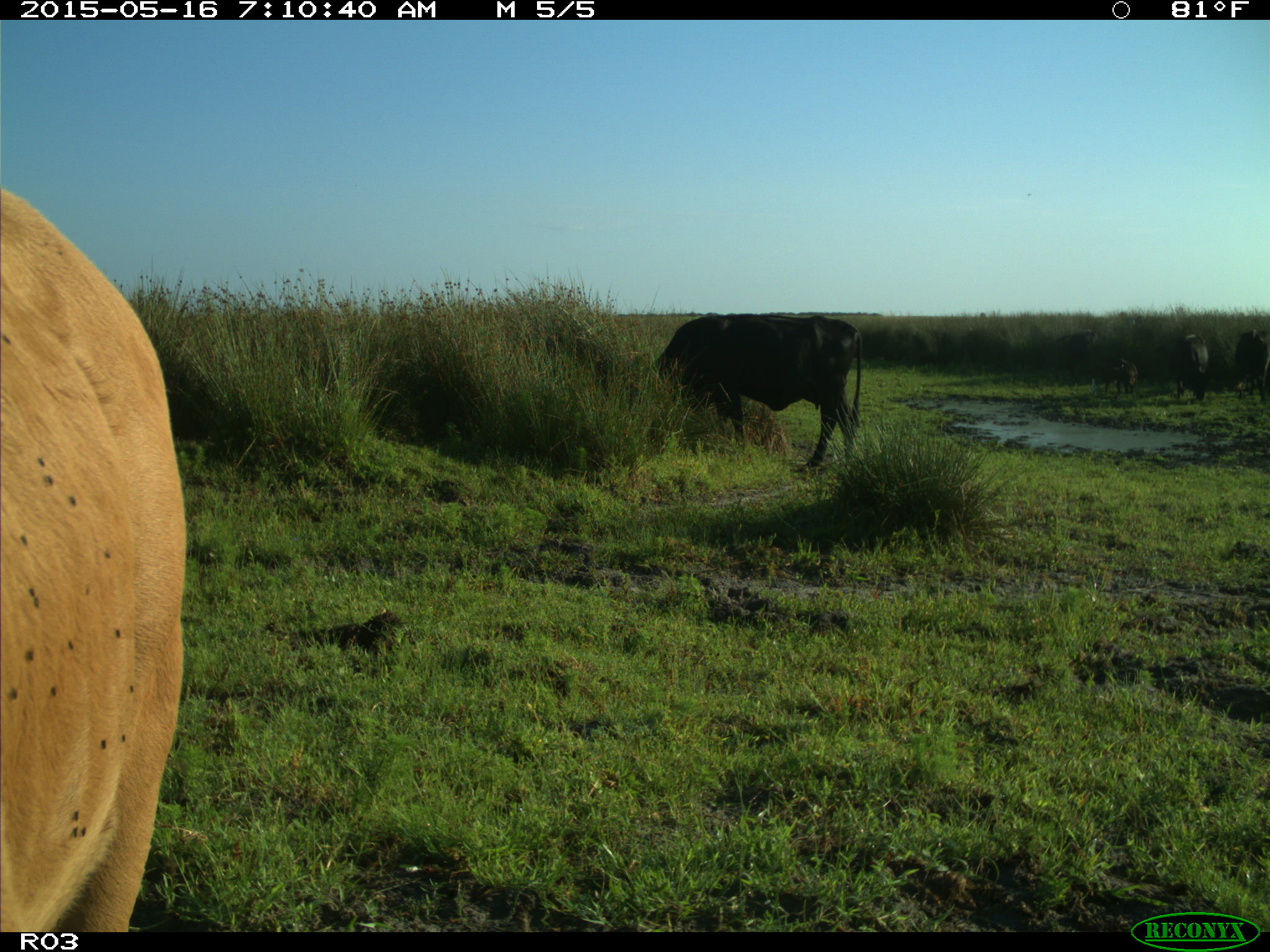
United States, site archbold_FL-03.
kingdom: Animalia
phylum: Chordata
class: Mammalia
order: Artiodactyla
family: Bovidae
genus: Bos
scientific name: Bos taurus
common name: domestic cow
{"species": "Bos taurus (domestic cow)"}